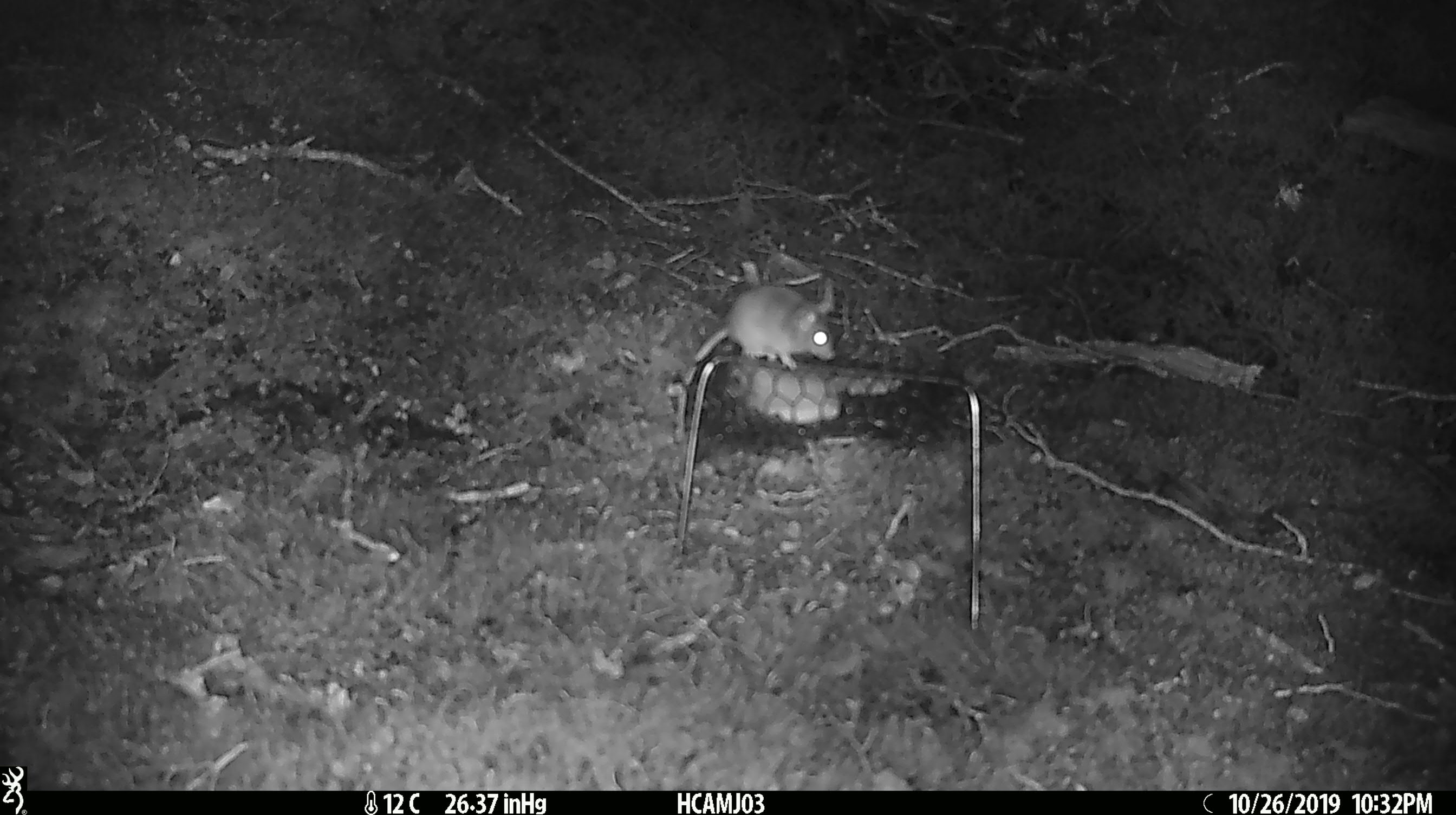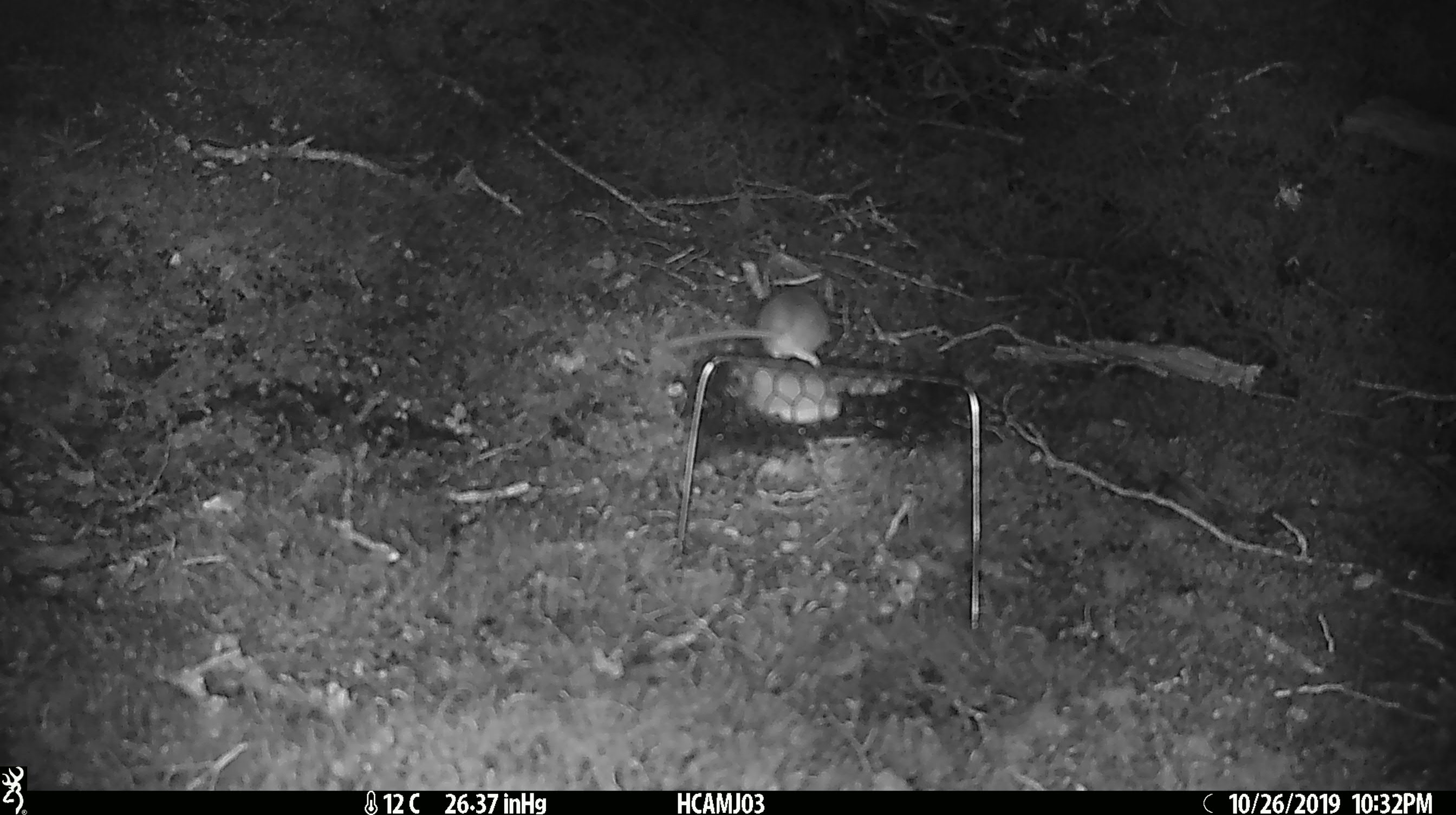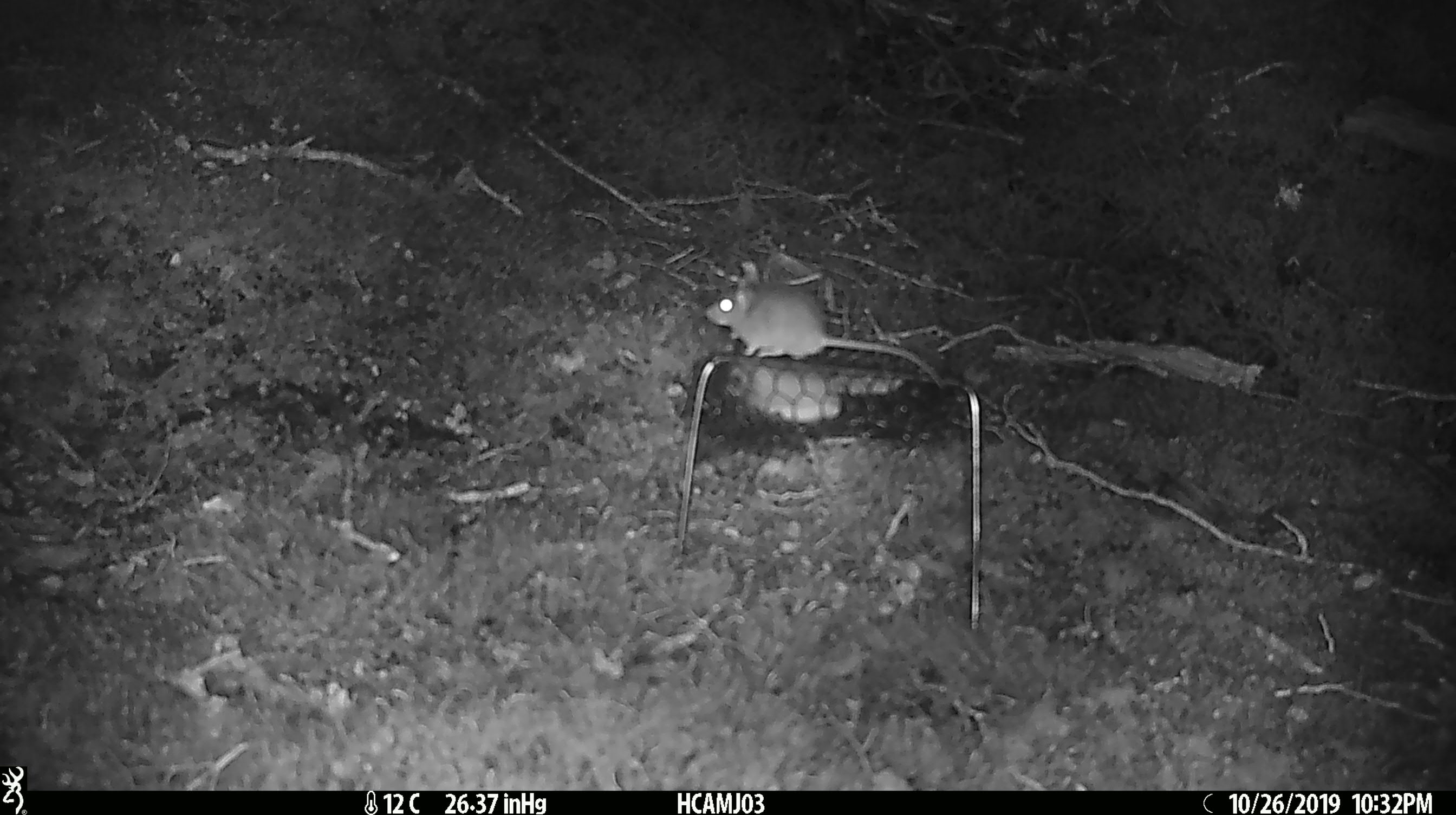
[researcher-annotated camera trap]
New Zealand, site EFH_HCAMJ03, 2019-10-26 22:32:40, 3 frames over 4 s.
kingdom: Animalia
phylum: Chordata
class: Mammalia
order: Rodentia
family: Muridae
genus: Mus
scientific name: Mus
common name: mouse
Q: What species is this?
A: Mouse (Mus).